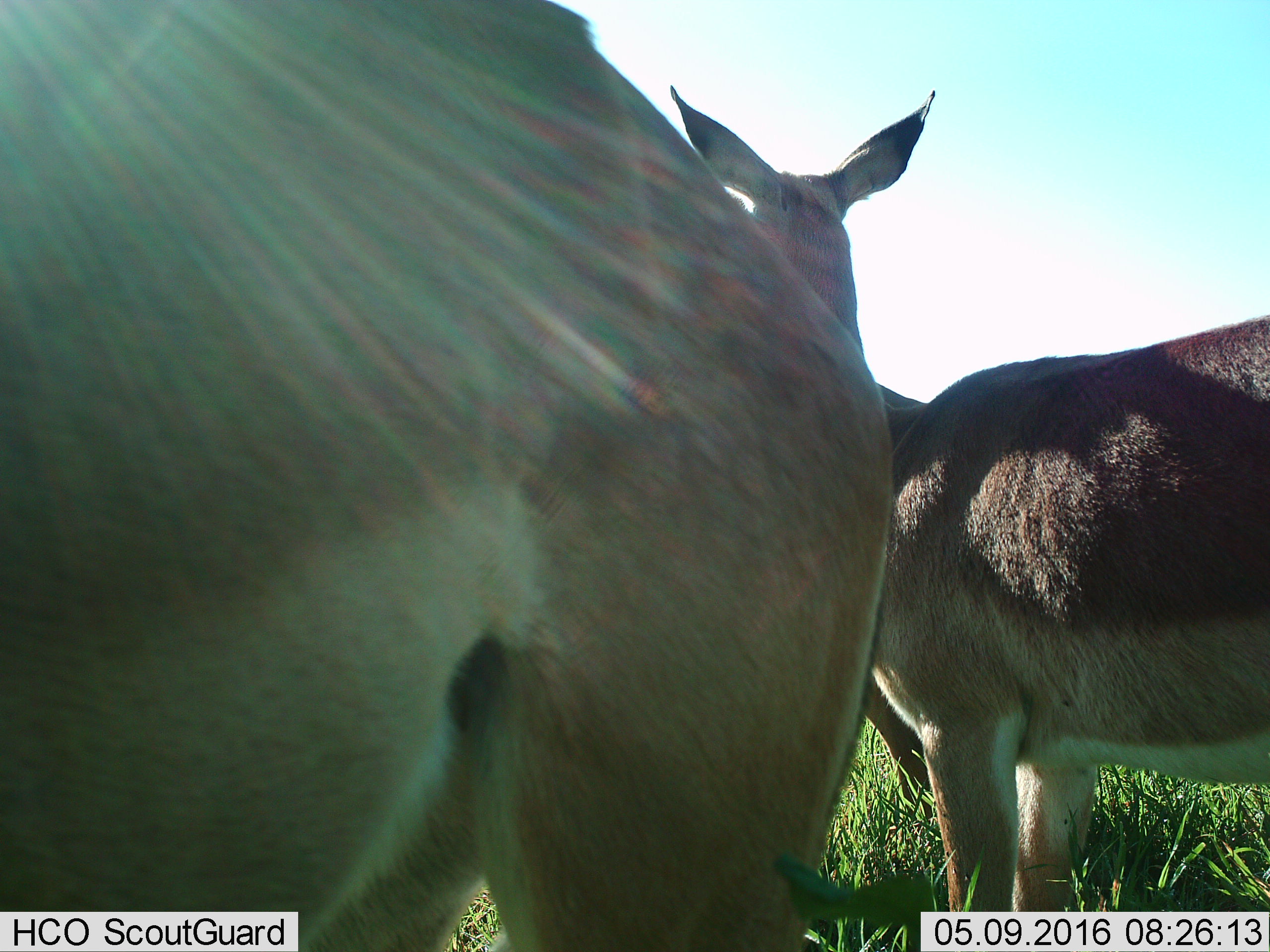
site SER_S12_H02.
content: unidentified animal